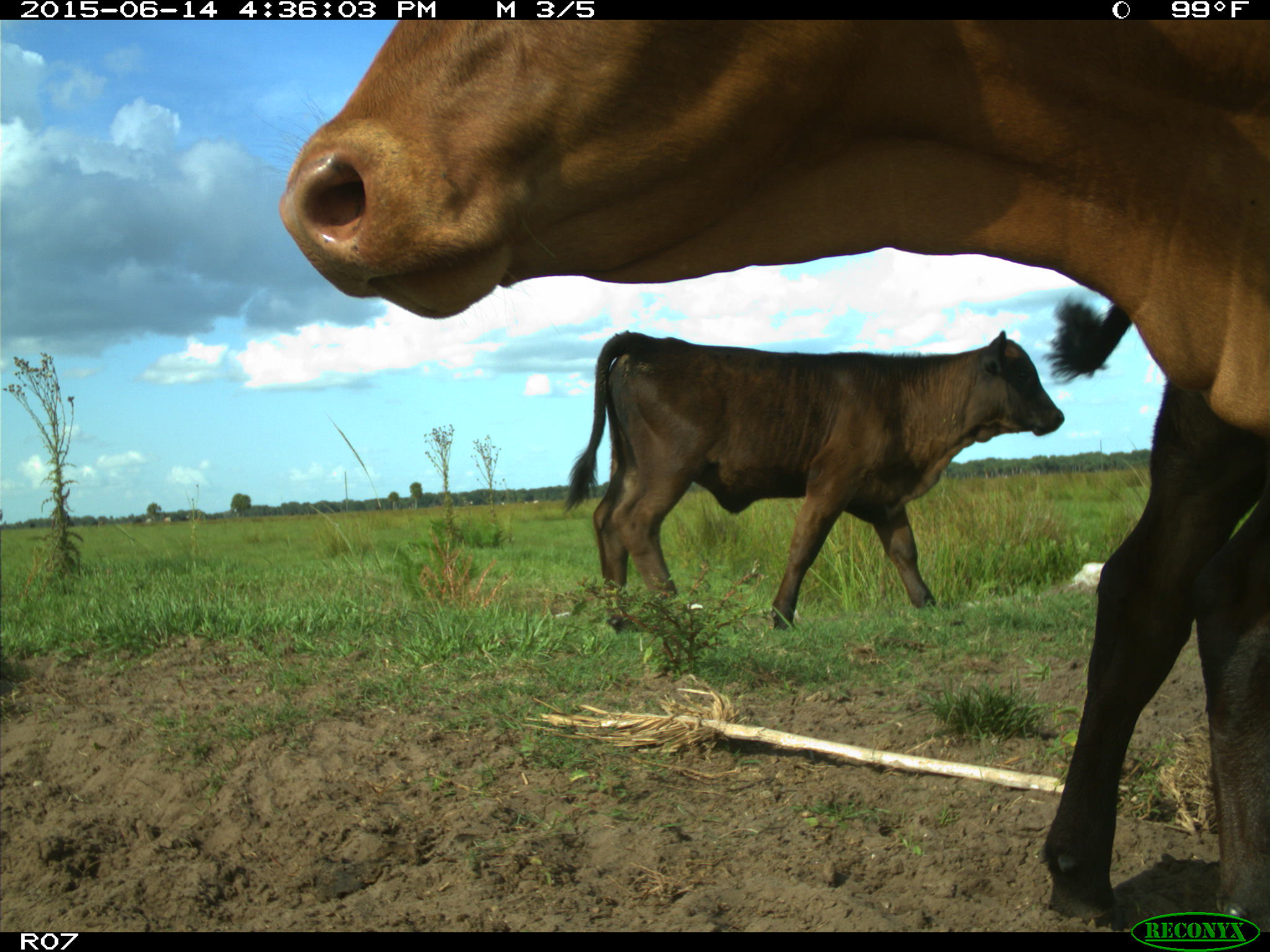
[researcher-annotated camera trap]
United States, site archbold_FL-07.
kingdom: Animalia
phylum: Chordata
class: Mammalia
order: Artiodactyla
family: Bovidae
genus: Bos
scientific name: Bos taurus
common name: domestic cow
Bos taurus (domestic cow).